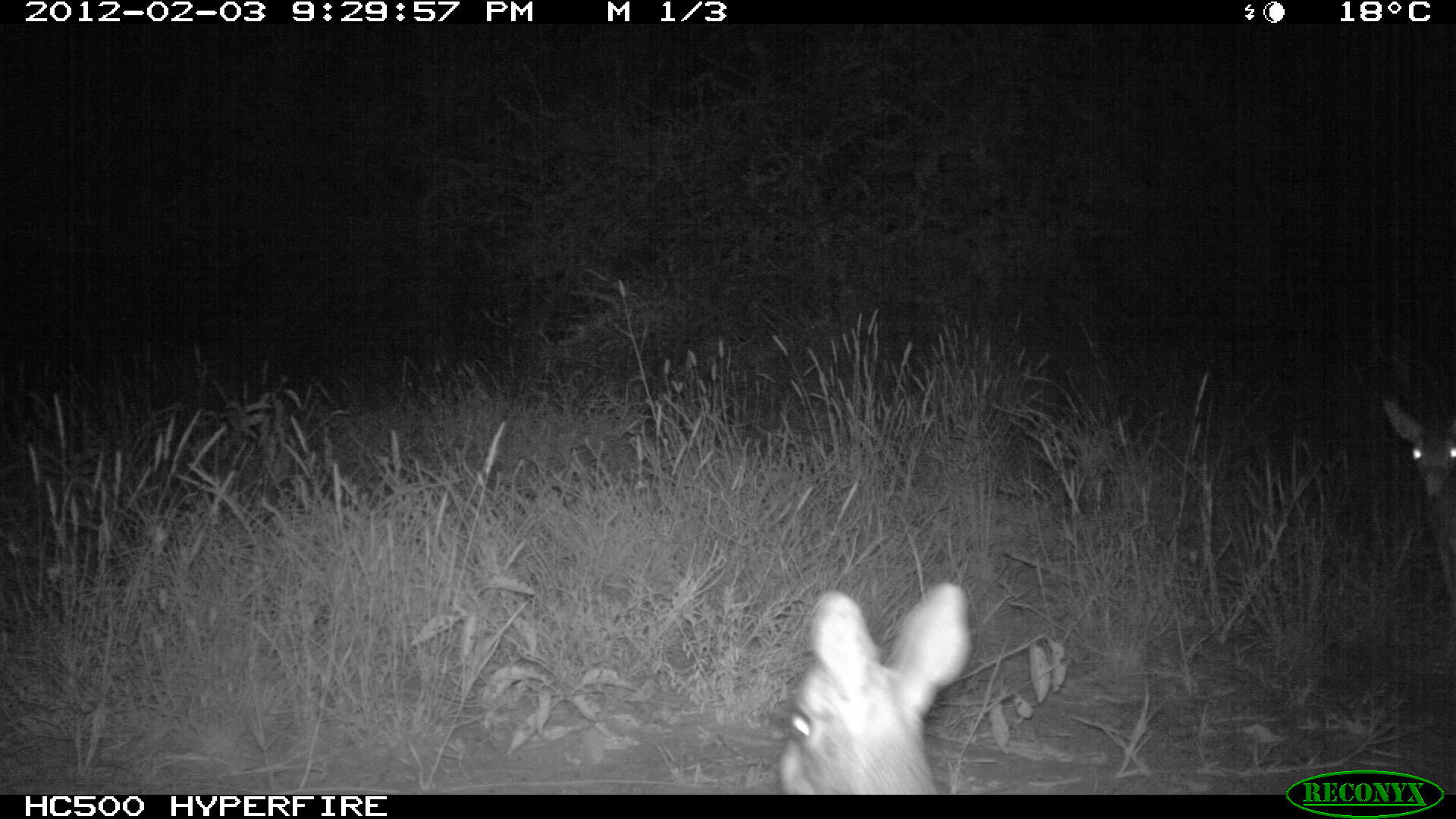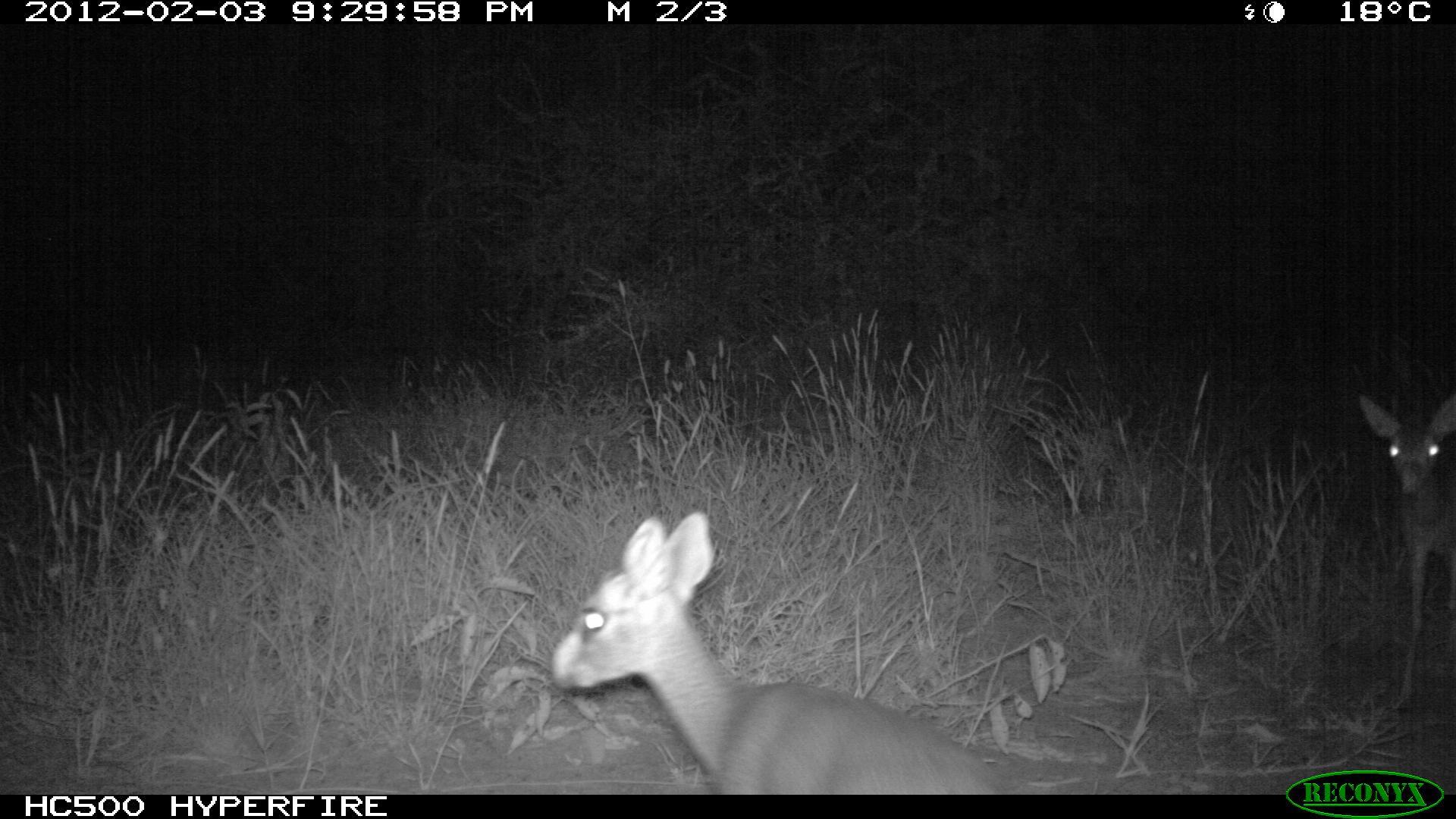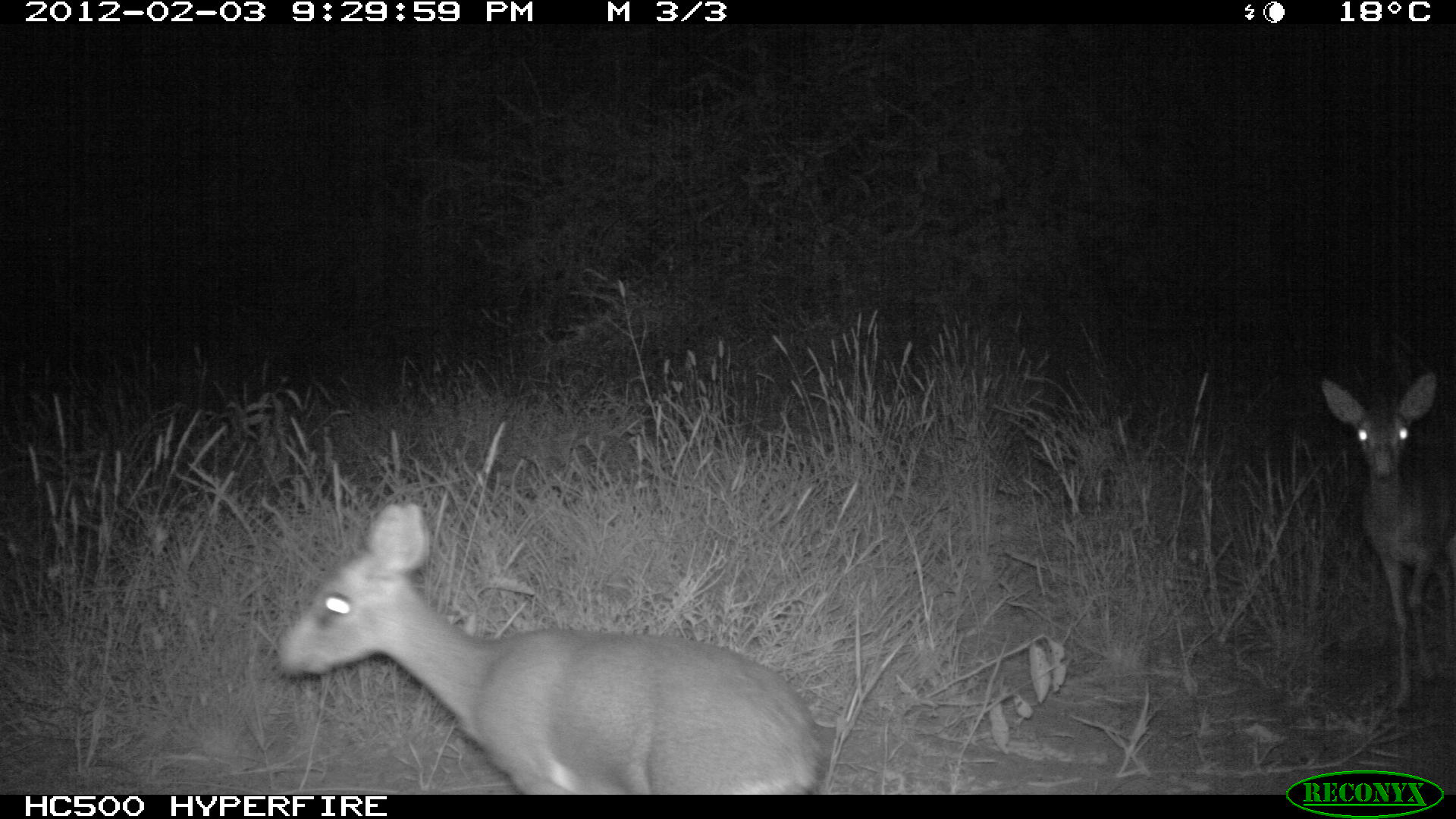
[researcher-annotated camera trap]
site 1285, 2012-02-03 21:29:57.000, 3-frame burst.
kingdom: Animalia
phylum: Chordata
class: Mammalia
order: Artiodactyla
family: Bovidae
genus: Madoqua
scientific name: Madoqua guentheri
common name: günther's dik-dik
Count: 2.